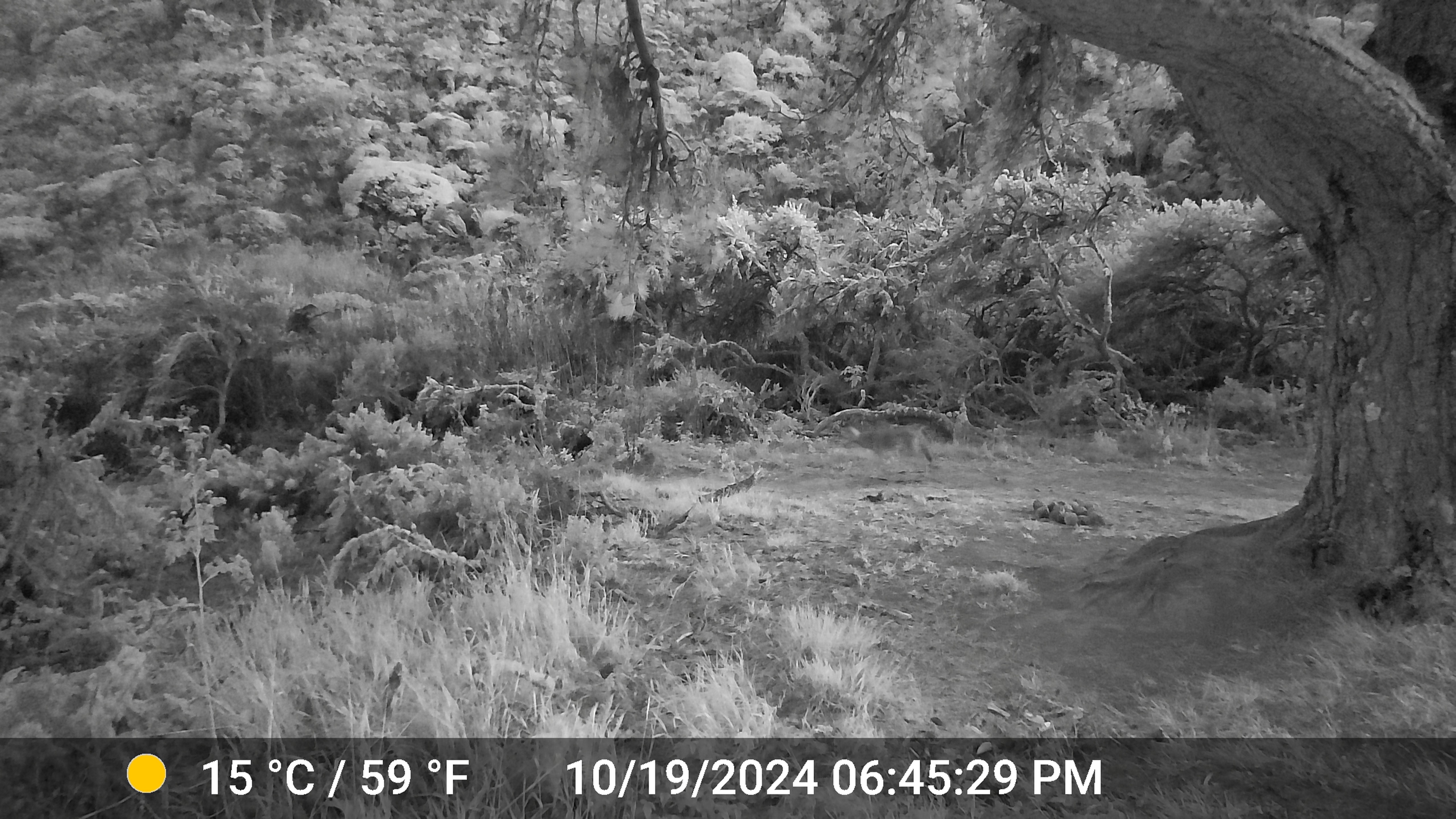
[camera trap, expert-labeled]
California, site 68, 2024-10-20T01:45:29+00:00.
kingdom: Animalia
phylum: Chordata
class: Mammalia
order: Carnivora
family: Canidae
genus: Canis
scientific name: Canis latrans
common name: coyote